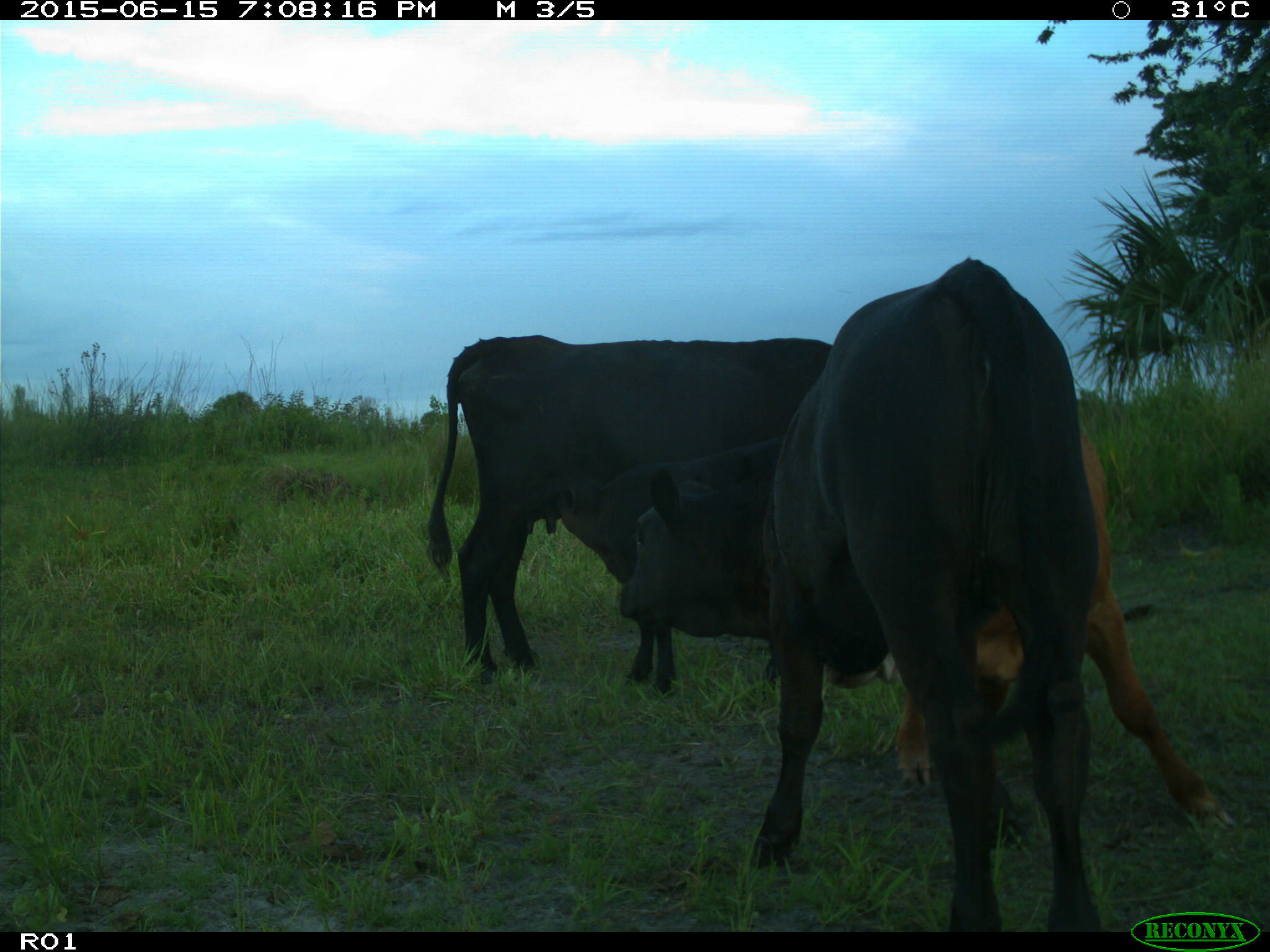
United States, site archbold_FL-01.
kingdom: Animalia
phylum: Chordata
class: Mammalia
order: Artiodactyla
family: Bovidae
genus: Bos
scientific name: Bos taurus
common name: domestic cow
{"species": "Bos taurus (domestic cow)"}